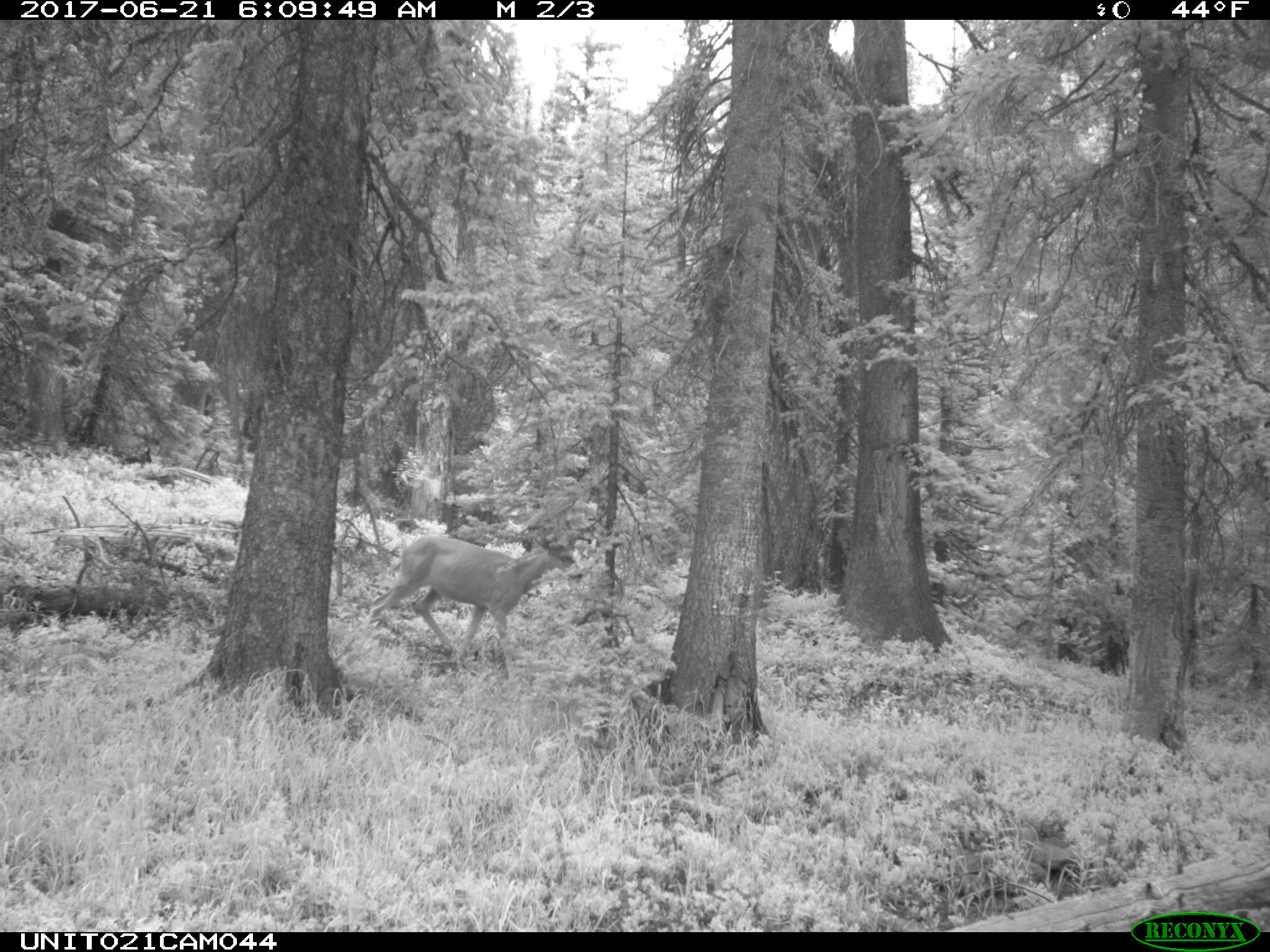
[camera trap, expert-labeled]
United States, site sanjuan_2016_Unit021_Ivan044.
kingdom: Animalia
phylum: Chordata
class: Mammalia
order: Artiodactyla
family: Cervidae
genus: Odocoileus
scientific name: Odocoileus hemionus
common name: mule deer